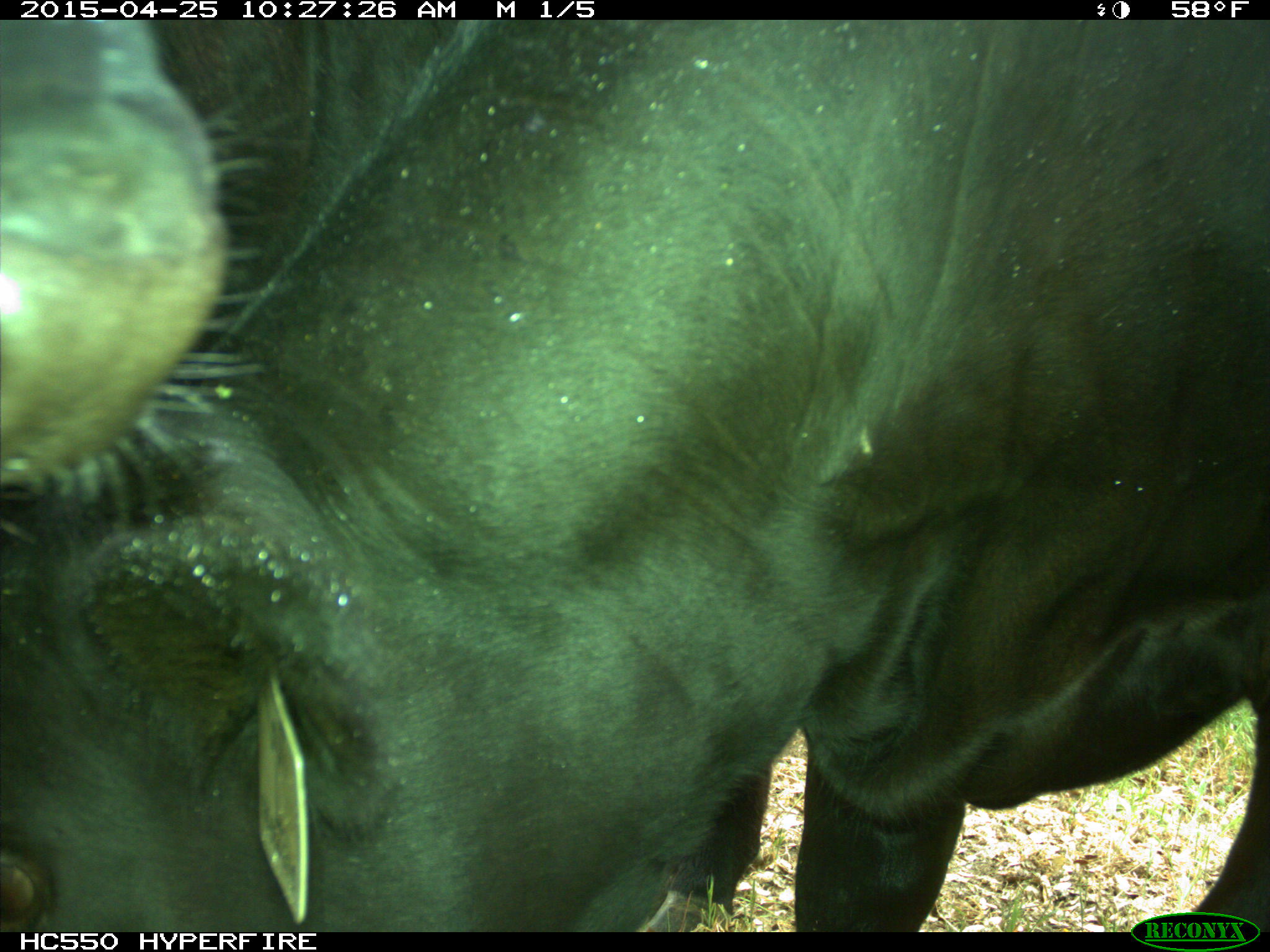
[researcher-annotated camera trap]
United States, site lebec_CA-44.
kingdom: Animalia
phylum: Chordata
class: Mammalia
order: Artiodactyla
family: Suidae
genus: Sus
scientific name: Sus scrofa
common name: wild boar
Sus scrofa (wild boar).